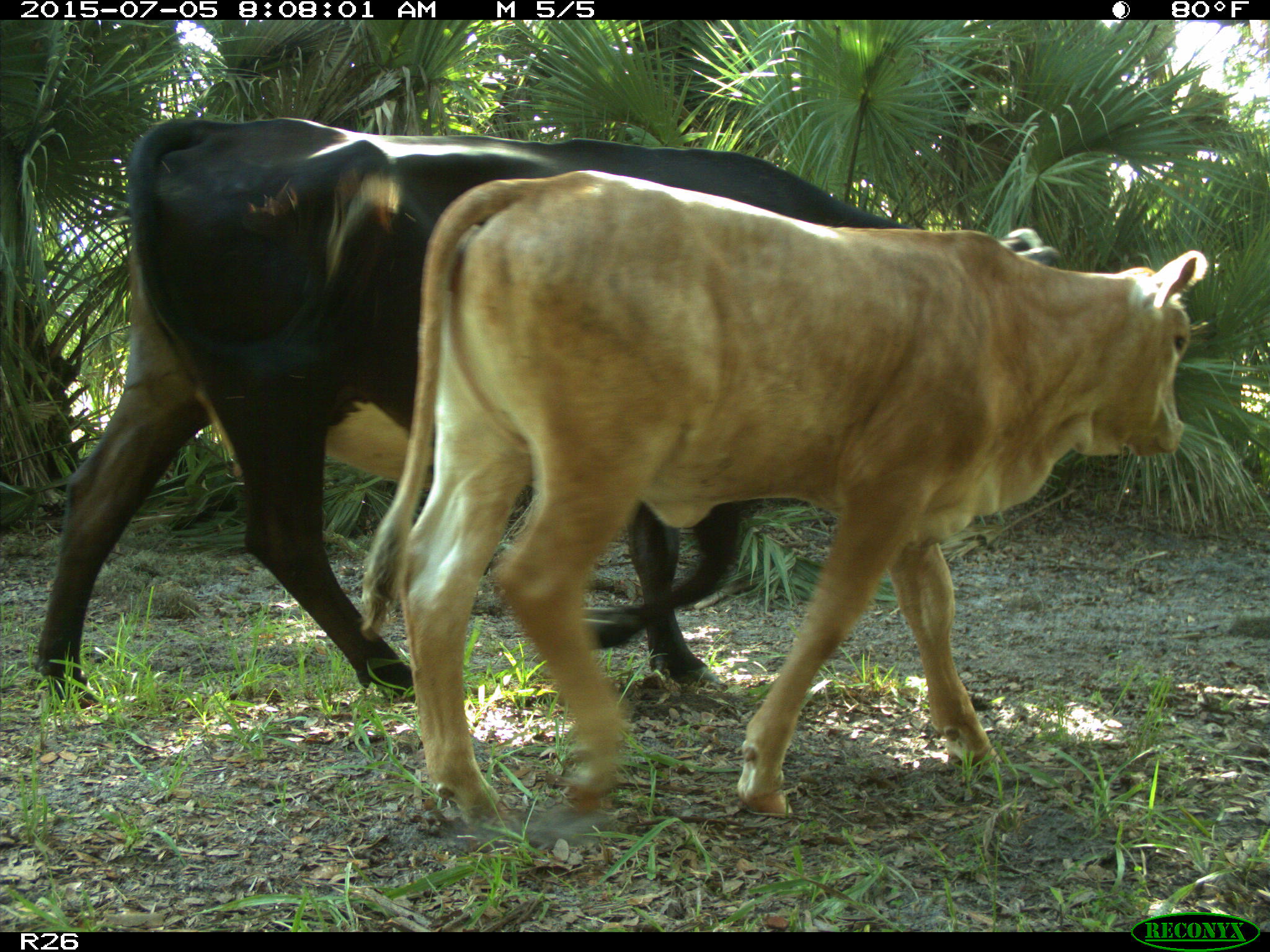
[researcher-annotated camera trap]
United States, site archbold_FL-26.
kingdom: Animalia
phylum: Chordata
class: Mammalia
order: Artiodactyla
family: Bovidae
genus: Bos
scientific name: Bos taurus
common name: domestic cow